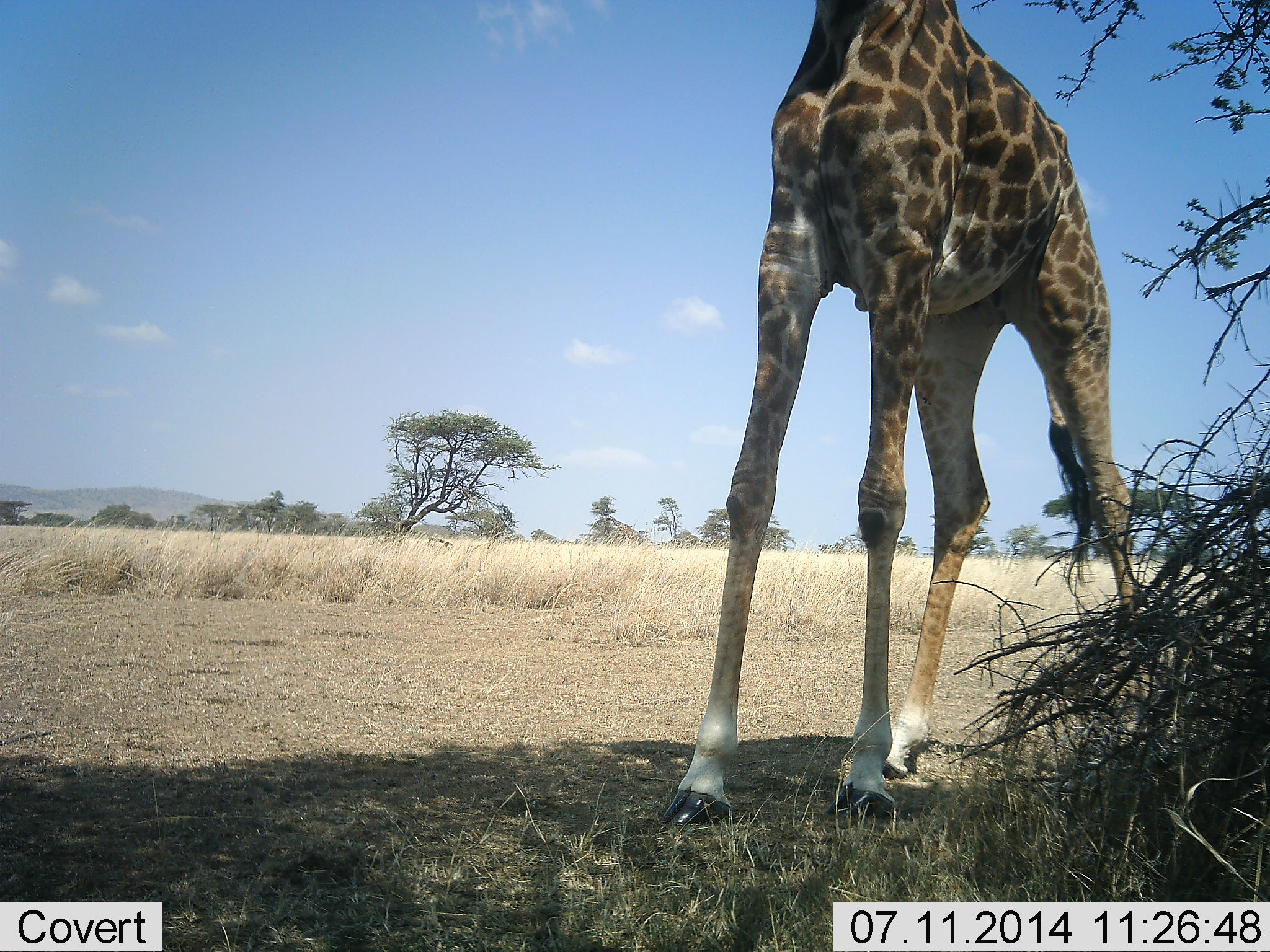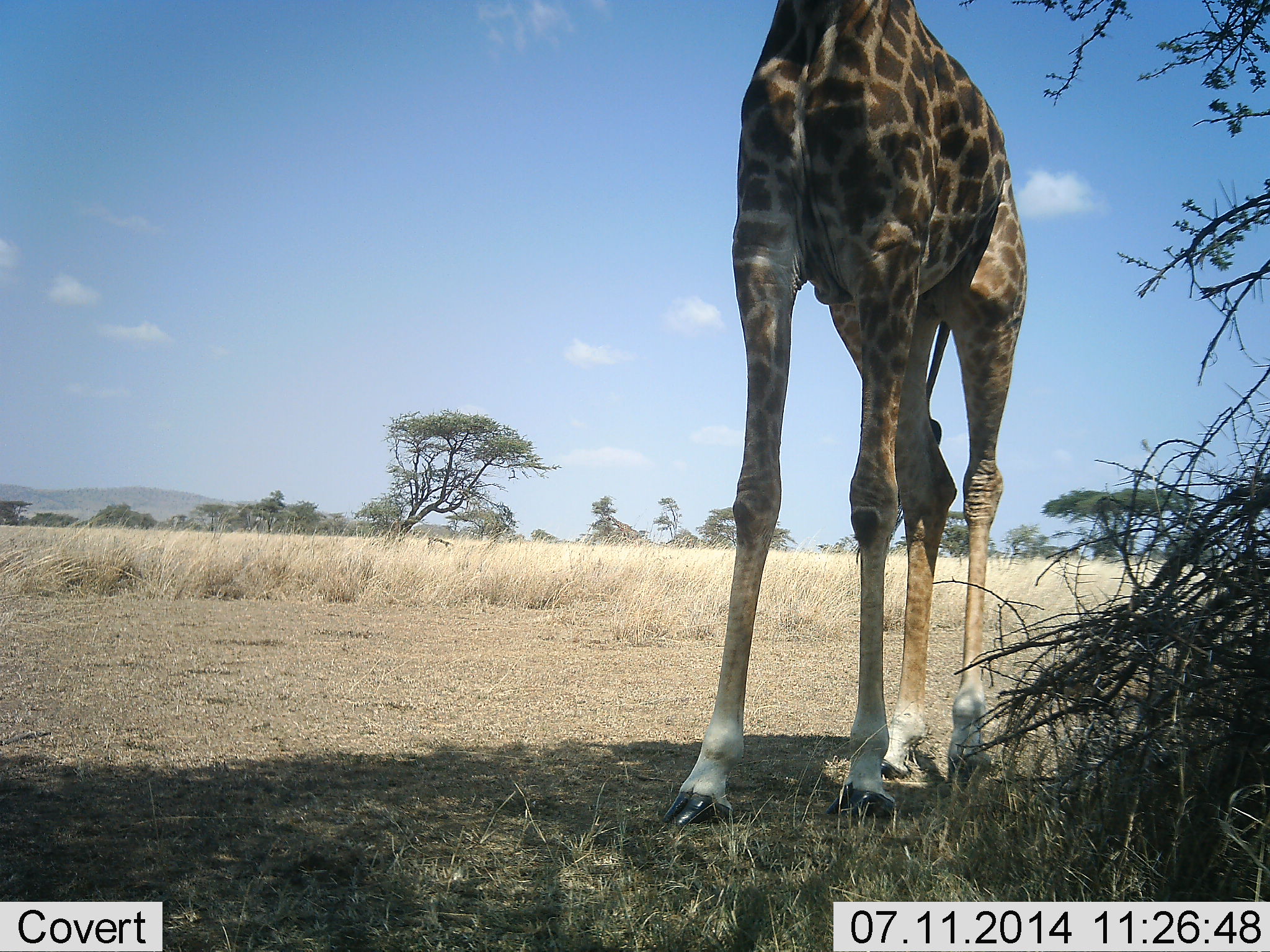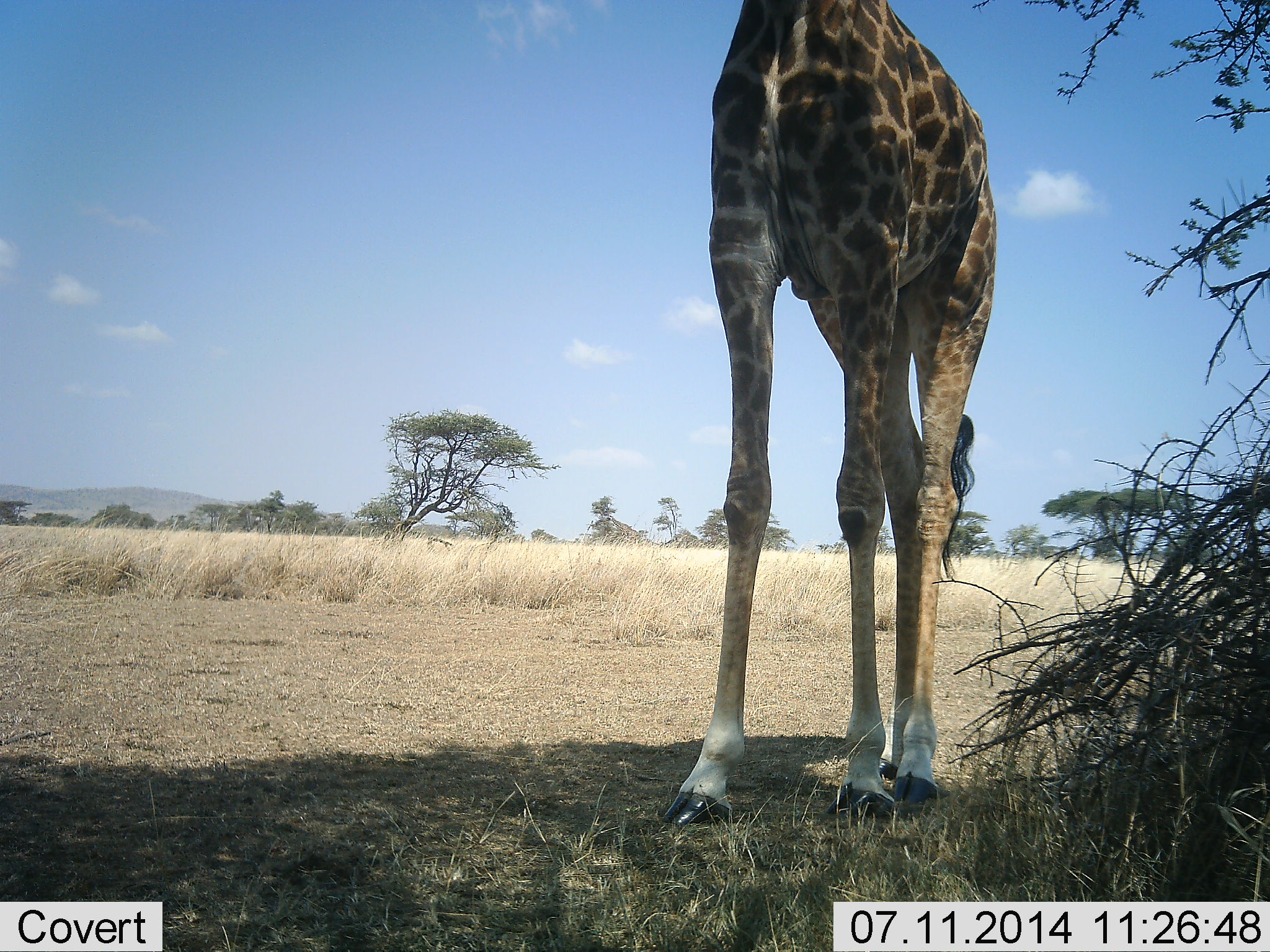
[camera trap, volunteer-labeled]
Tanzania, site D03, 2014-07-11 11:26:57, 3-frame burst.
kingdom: Animalia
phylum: Chordata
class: Mammalia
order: Artiodactyla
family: Giraffidae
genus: Giraffa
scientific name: Giraffa camelopardalis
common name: giraffe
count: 1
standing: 80%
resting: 0%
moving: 30%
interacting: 0%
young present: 0%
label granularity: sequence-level